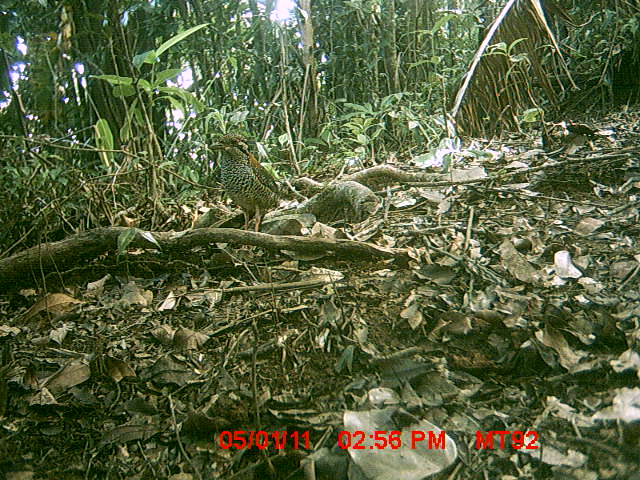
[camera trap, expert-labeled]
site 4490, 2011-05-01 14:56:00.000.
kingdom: Animalia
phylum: Chordata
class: Aves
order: Coraciiformes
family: Brachypteraciidae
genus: Brachypteracias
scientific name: Brachypteracias squamiger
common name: scaly ground roller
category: geobiastes squamiger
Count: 1.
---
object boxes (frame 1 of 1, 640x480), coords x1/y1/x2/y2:
geobiastes squamiger: 207/132/282/231